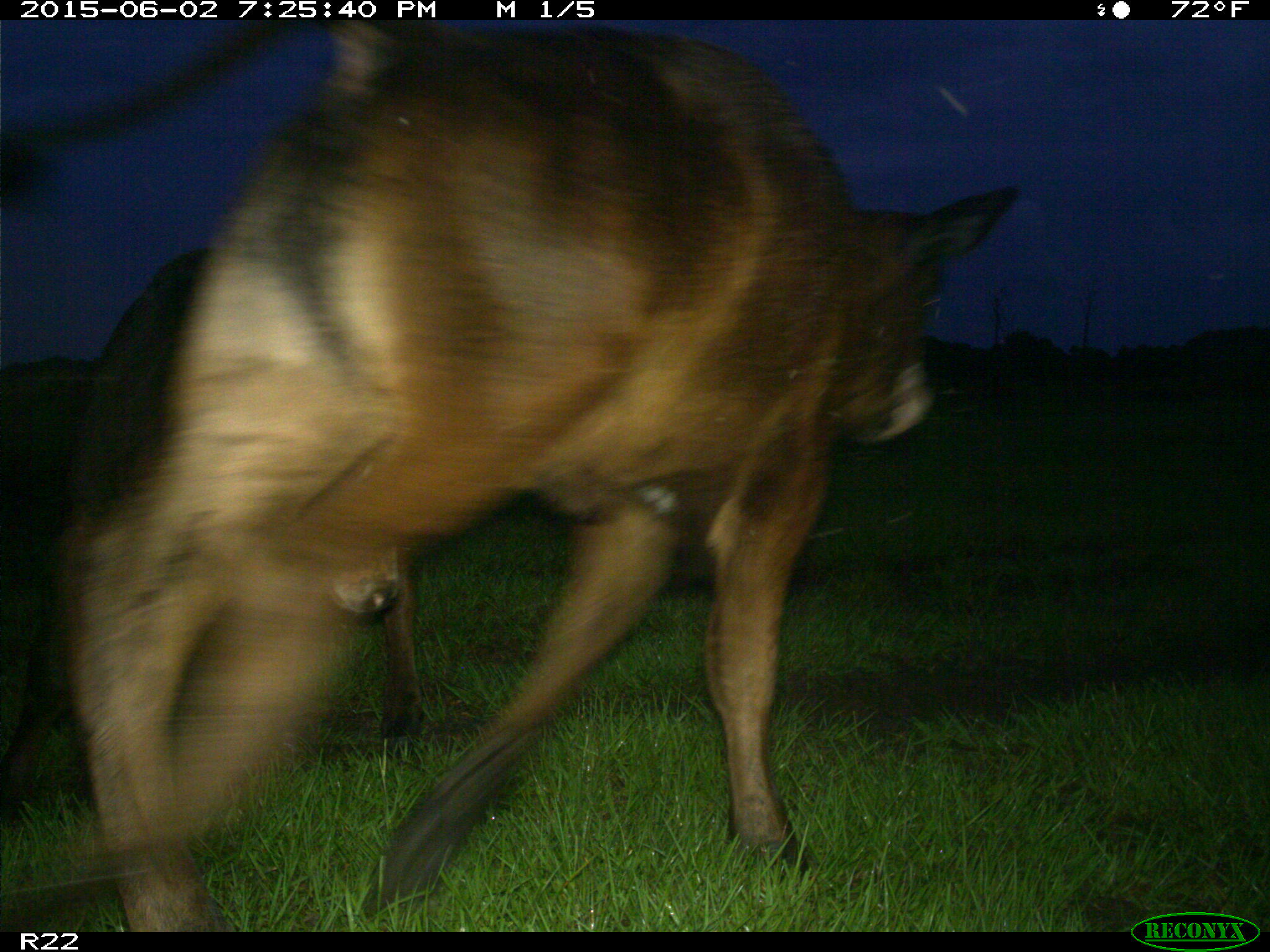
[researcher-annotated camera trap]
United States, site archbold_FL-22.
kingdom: Animalia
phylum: Chordata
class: Mammalia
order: Artiodactyla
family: Bovidae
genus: Bos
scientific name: Bos taurus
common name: domestic cow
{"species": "Bos taurus (domestic cow)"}